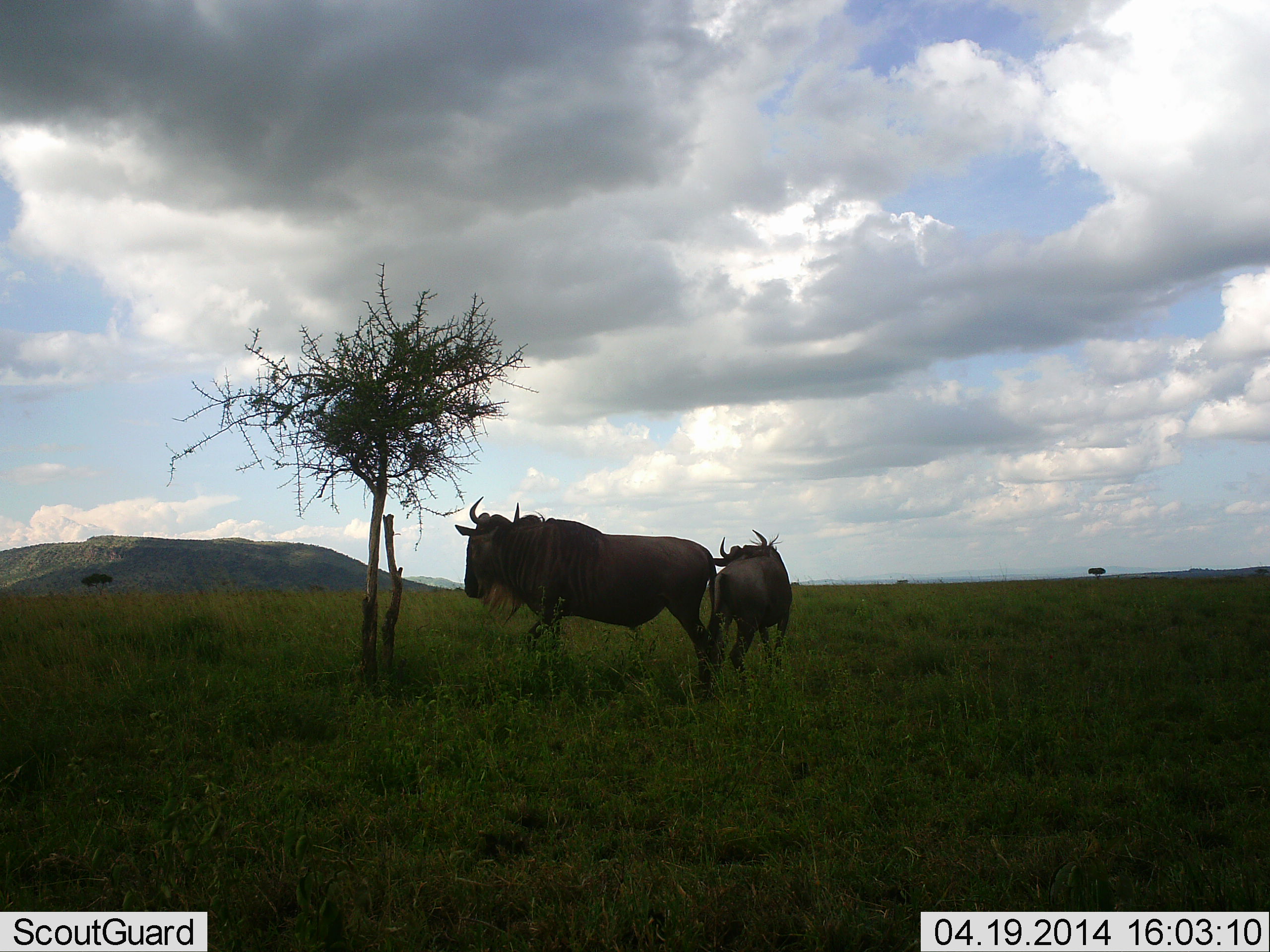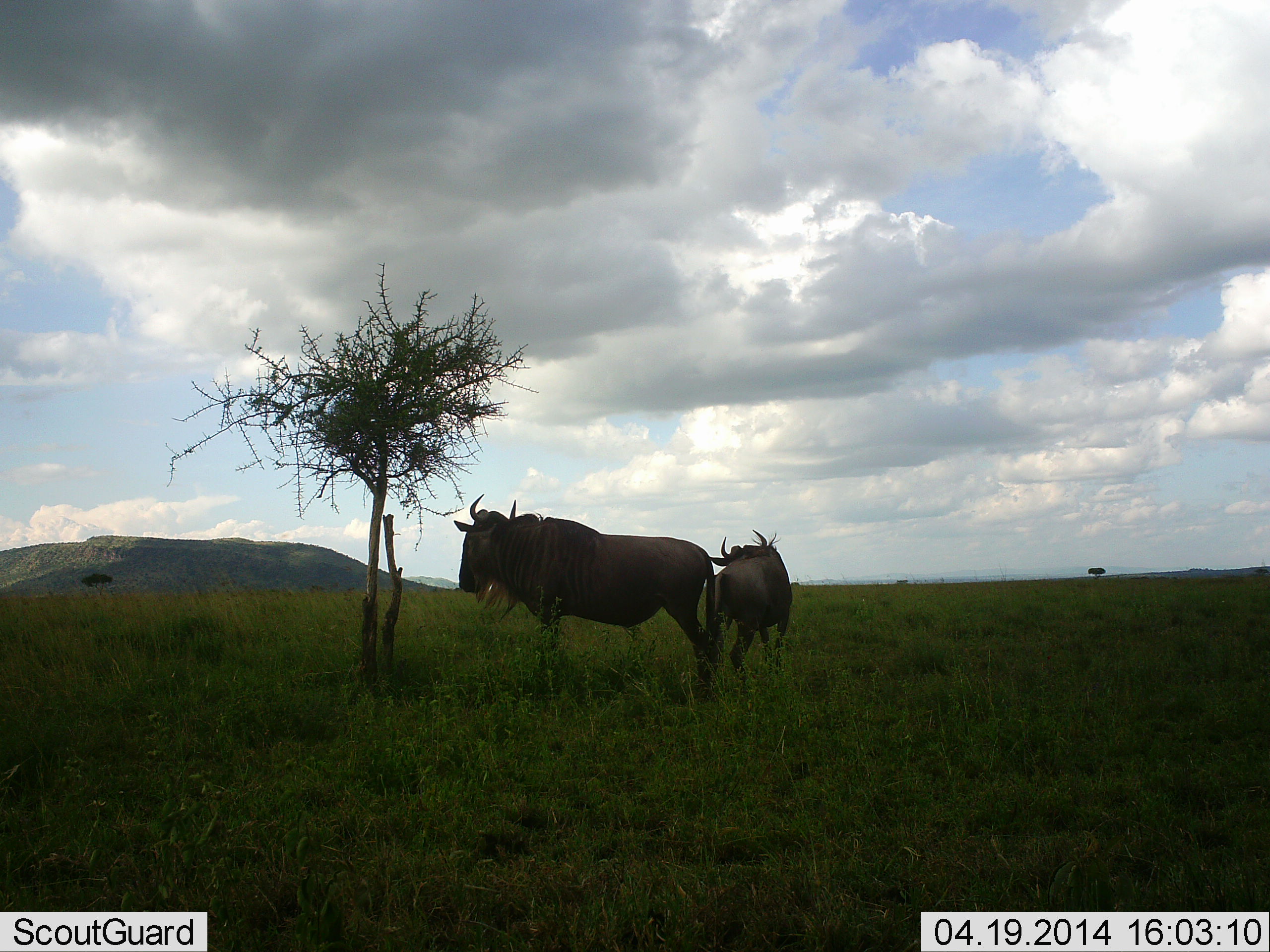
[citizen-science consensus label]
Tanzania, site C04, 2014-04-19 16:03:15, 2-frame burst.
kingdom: Animalia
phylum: Chordata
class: Mammalia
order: Artiodactyla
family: Bovidae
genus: Connochaetes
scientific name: Connochaetes taurinus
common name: blue wildebeest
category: wildebeest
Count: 2.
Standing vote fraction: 100%.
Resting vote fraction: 0%.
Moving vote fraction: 0%.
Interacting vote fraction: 0%.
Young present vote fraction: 0%.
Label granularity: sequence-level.